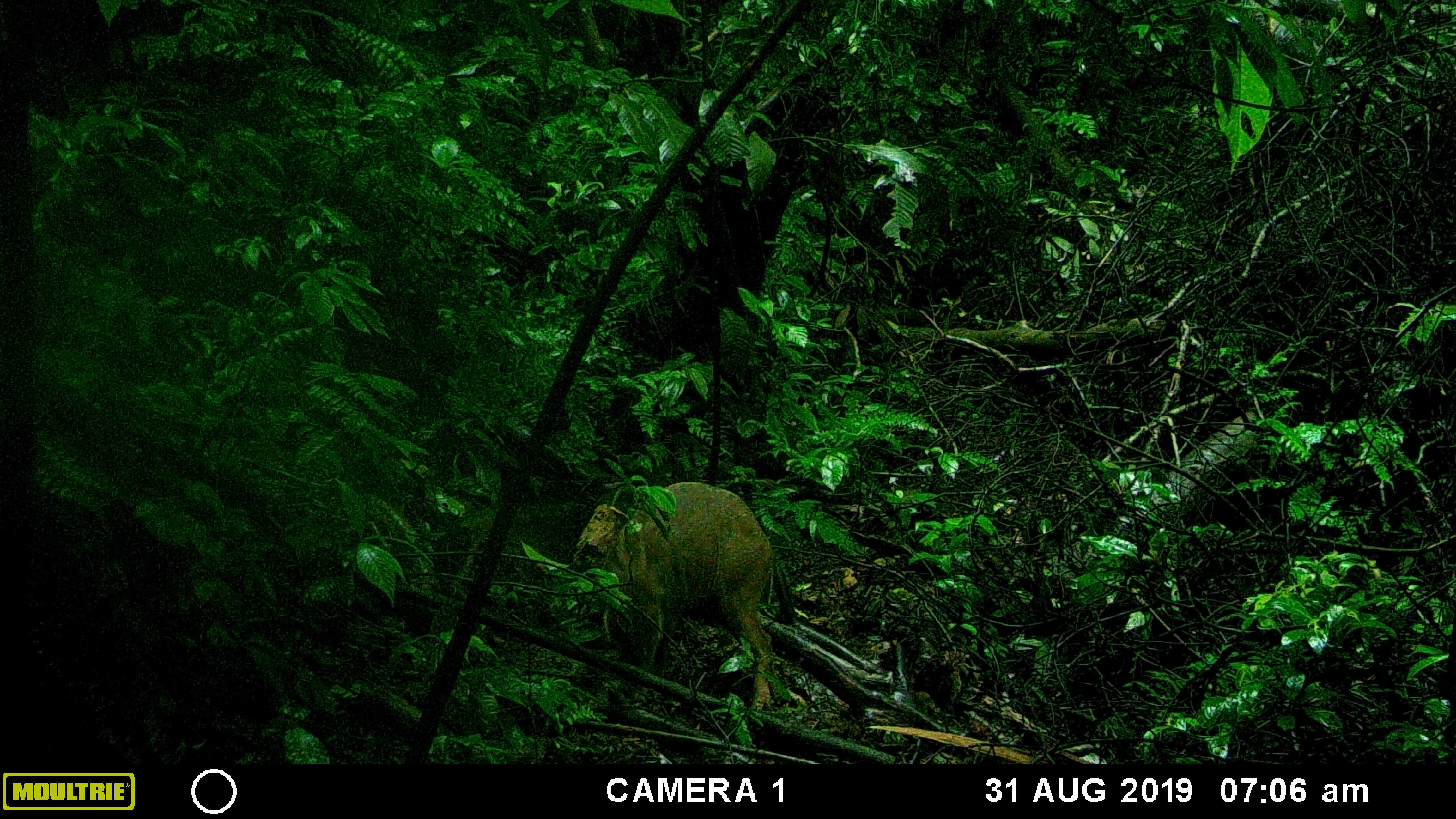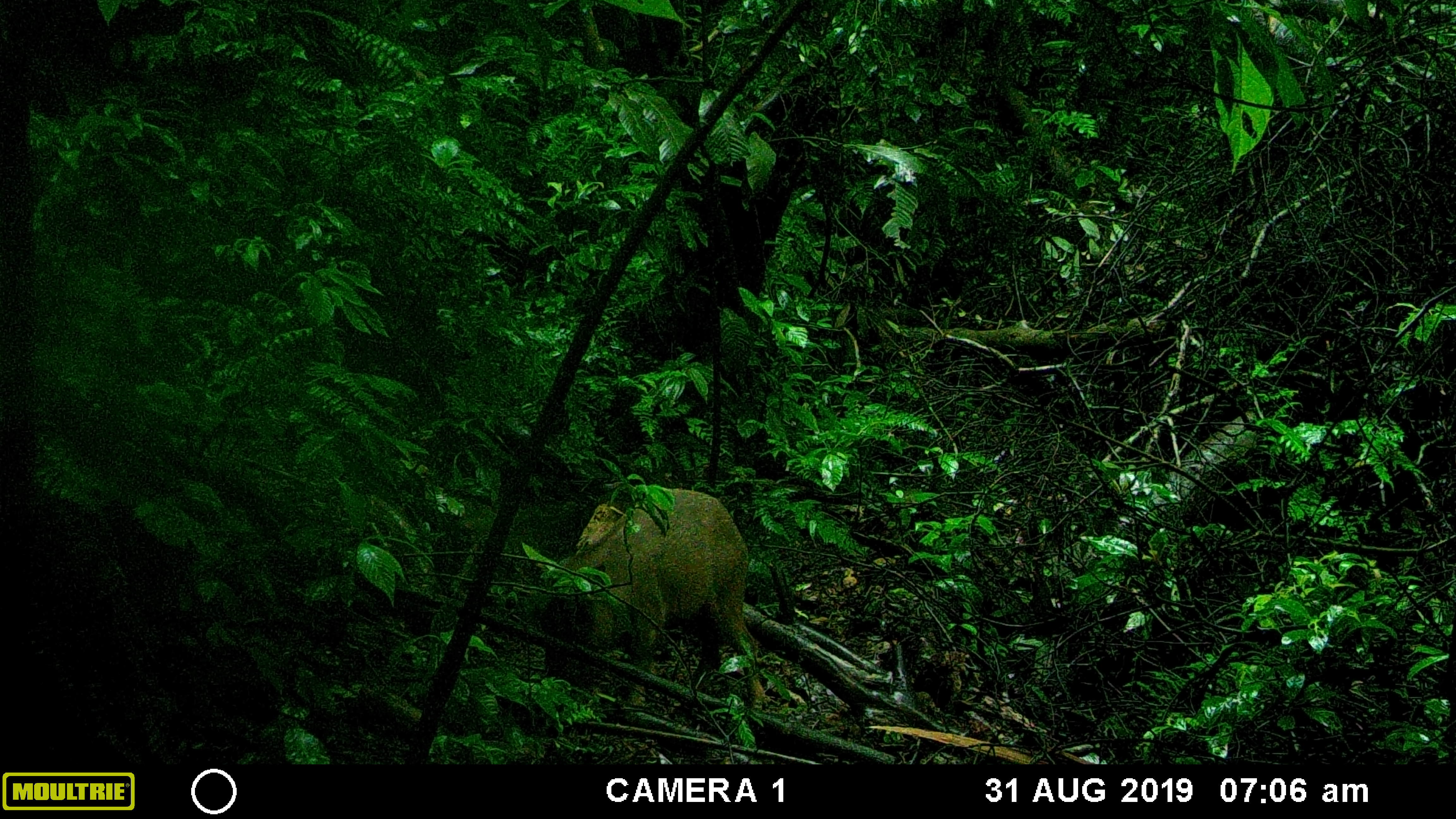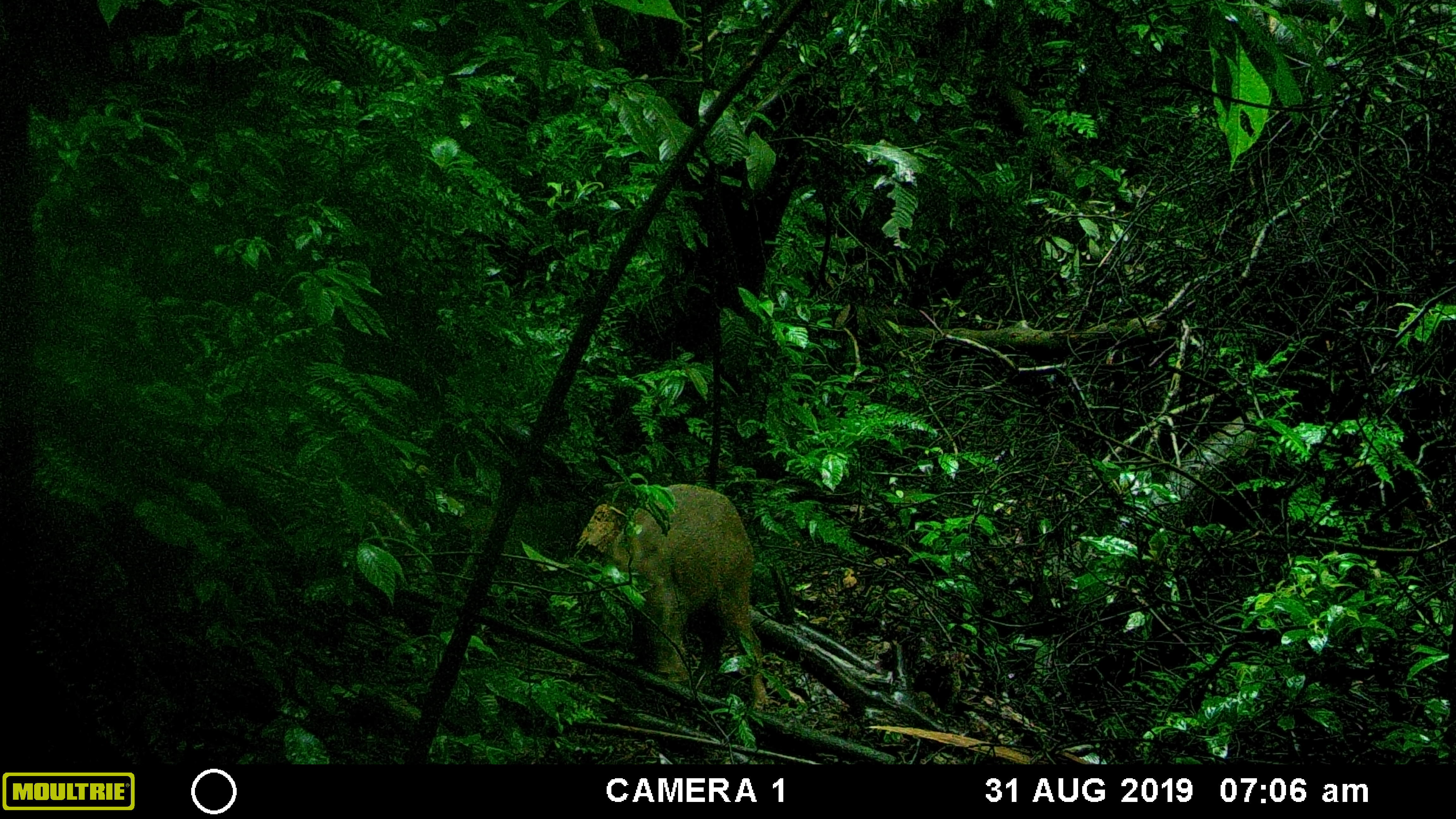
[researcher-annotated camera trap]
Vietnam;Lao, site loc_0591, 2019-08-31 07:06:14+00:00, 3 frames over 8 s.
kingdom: Animalia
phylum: Chordata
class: Mammalia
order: Artiodactyla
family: Suidae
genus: Sus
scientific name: Sus scrofa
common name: eurasian wild pig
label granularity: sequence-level